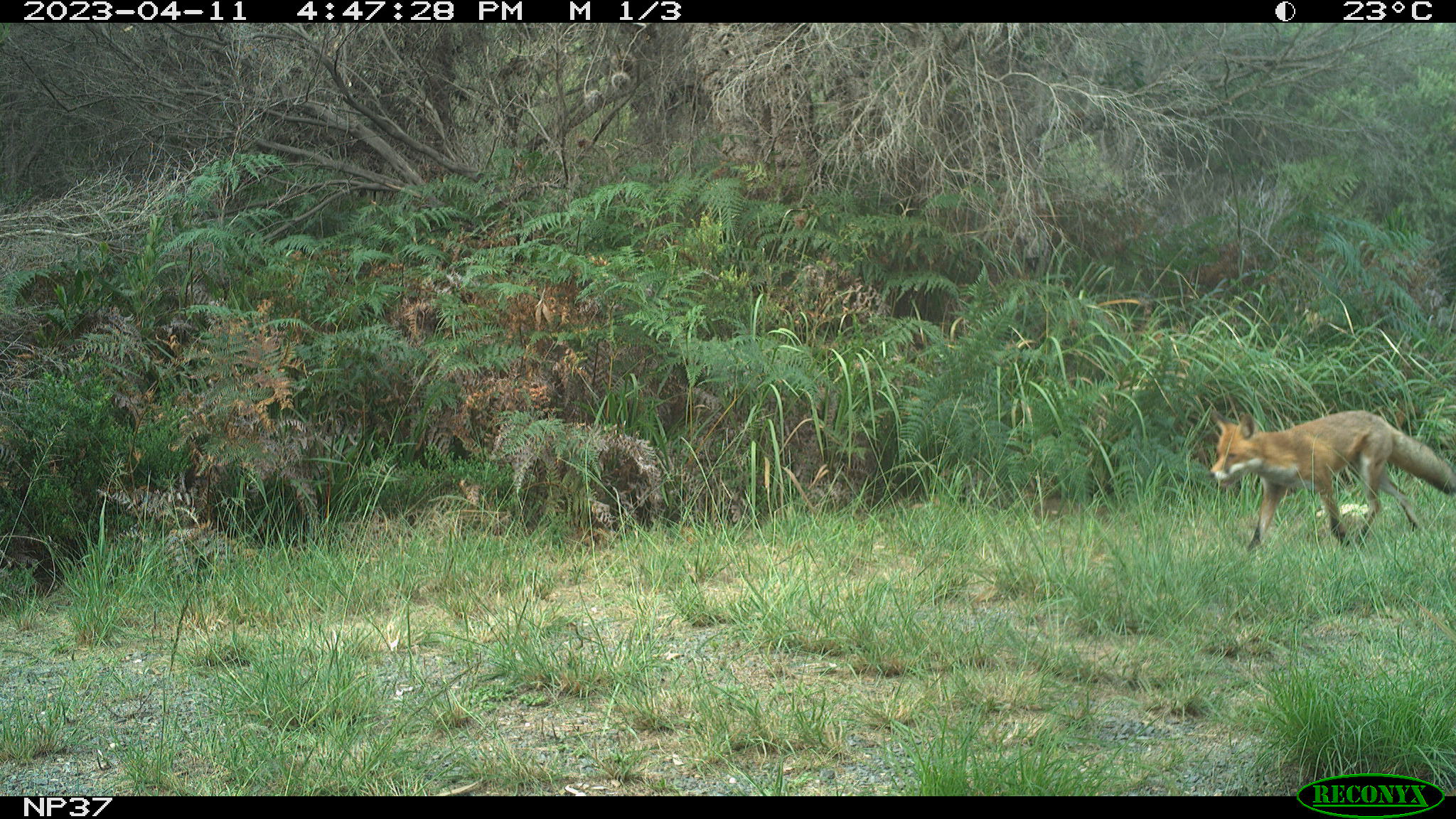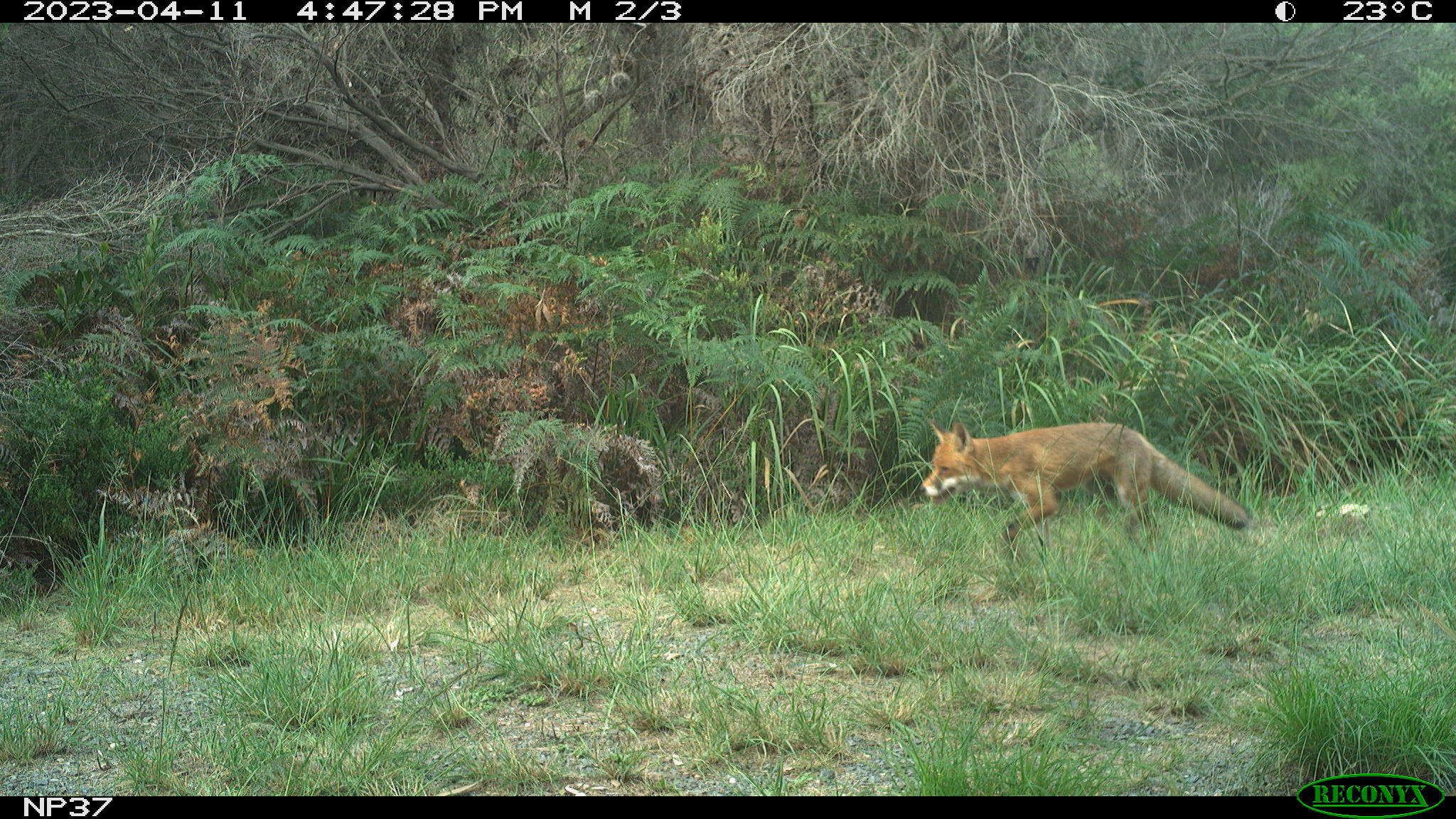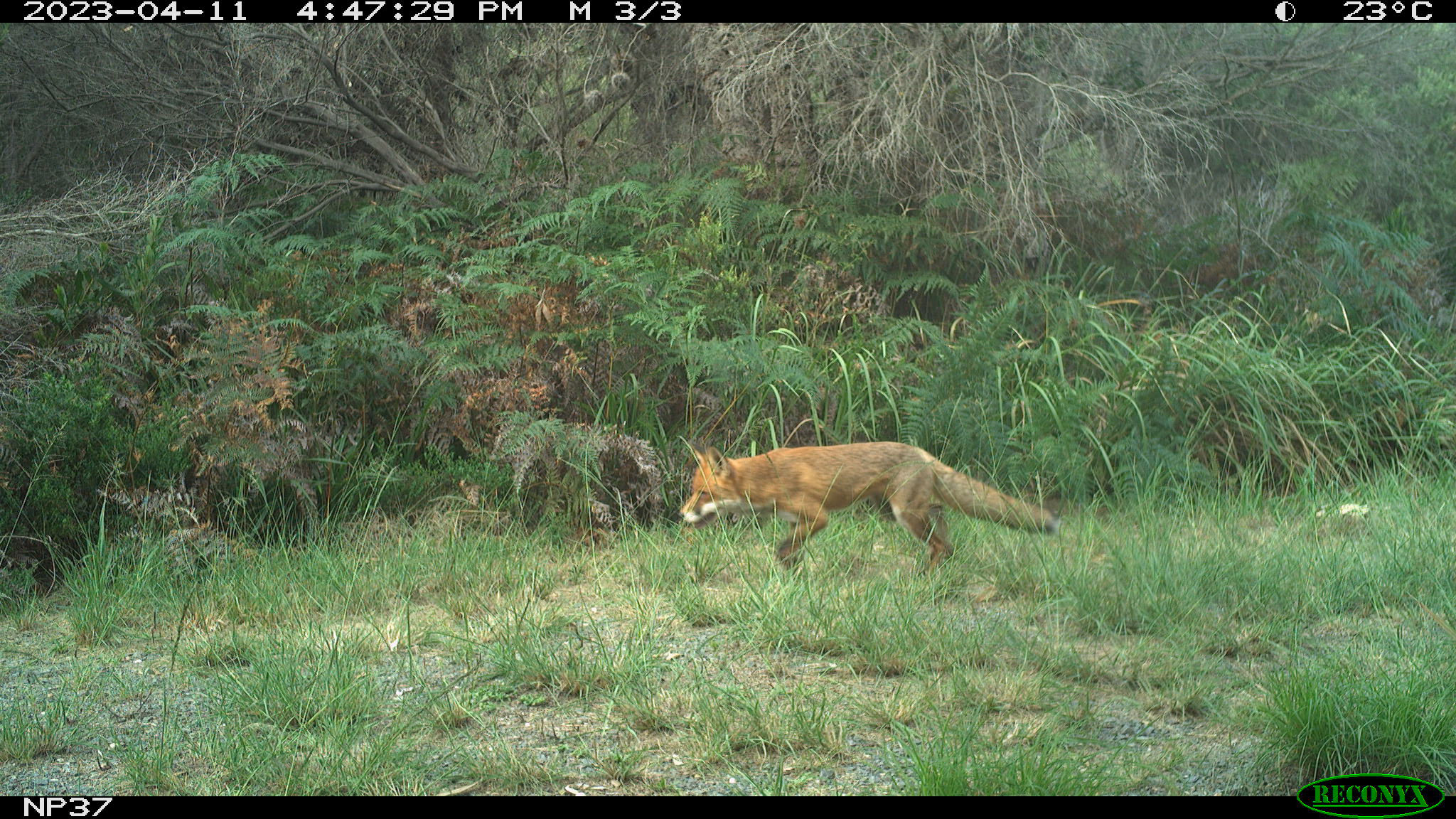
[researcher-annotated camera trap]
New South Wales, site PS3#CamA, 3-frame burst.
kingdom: Animalia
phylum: Chordata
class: Mammalia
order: Carnivora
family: Canidae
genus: Vulpes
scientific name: Vulpes vulpes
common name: red fox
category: fox